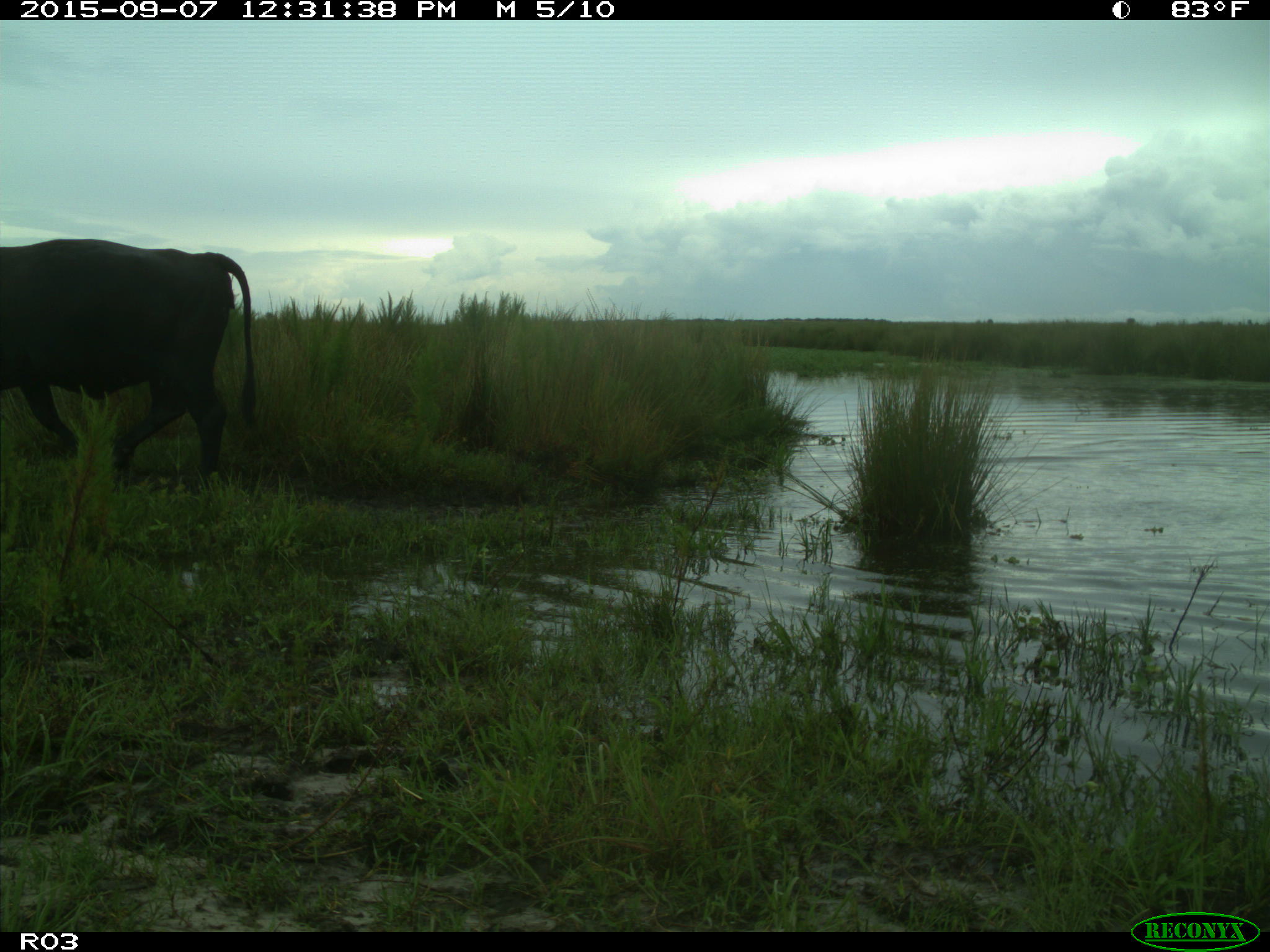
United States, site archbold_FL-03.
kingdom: Animalia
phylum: Chordata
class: Mammalia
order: Artiodactyla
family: Bovidae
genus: Bos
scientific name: Bos taurus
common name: domestic cow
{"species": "Bos taurus (domestic cow)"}